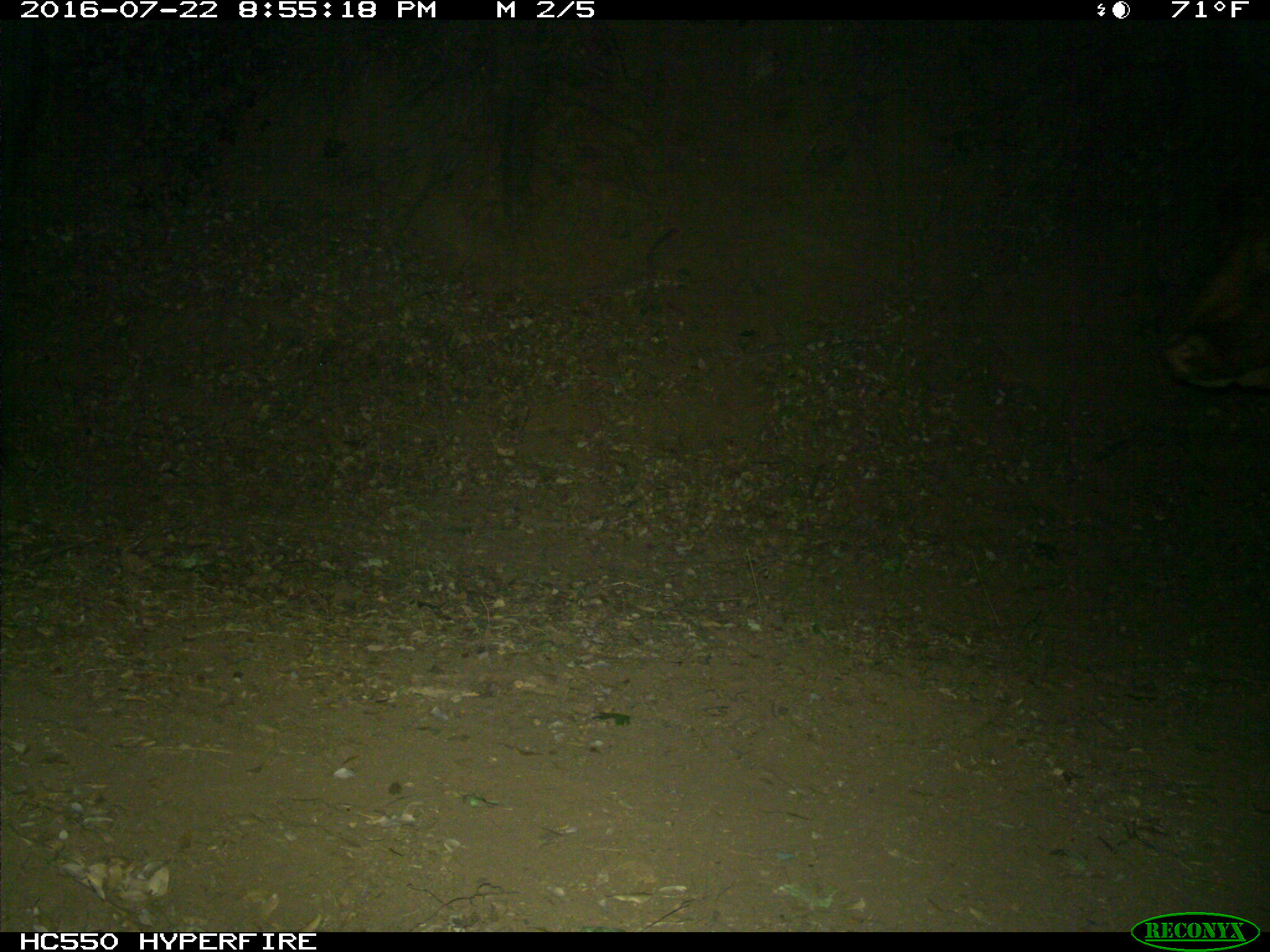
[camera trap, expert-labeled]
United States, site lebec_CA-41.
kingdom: Animalia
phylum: Chordata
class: Mammalia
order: Artiodactyla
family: Bovidae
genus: Bos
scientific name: Bos taurus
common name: domestic cow